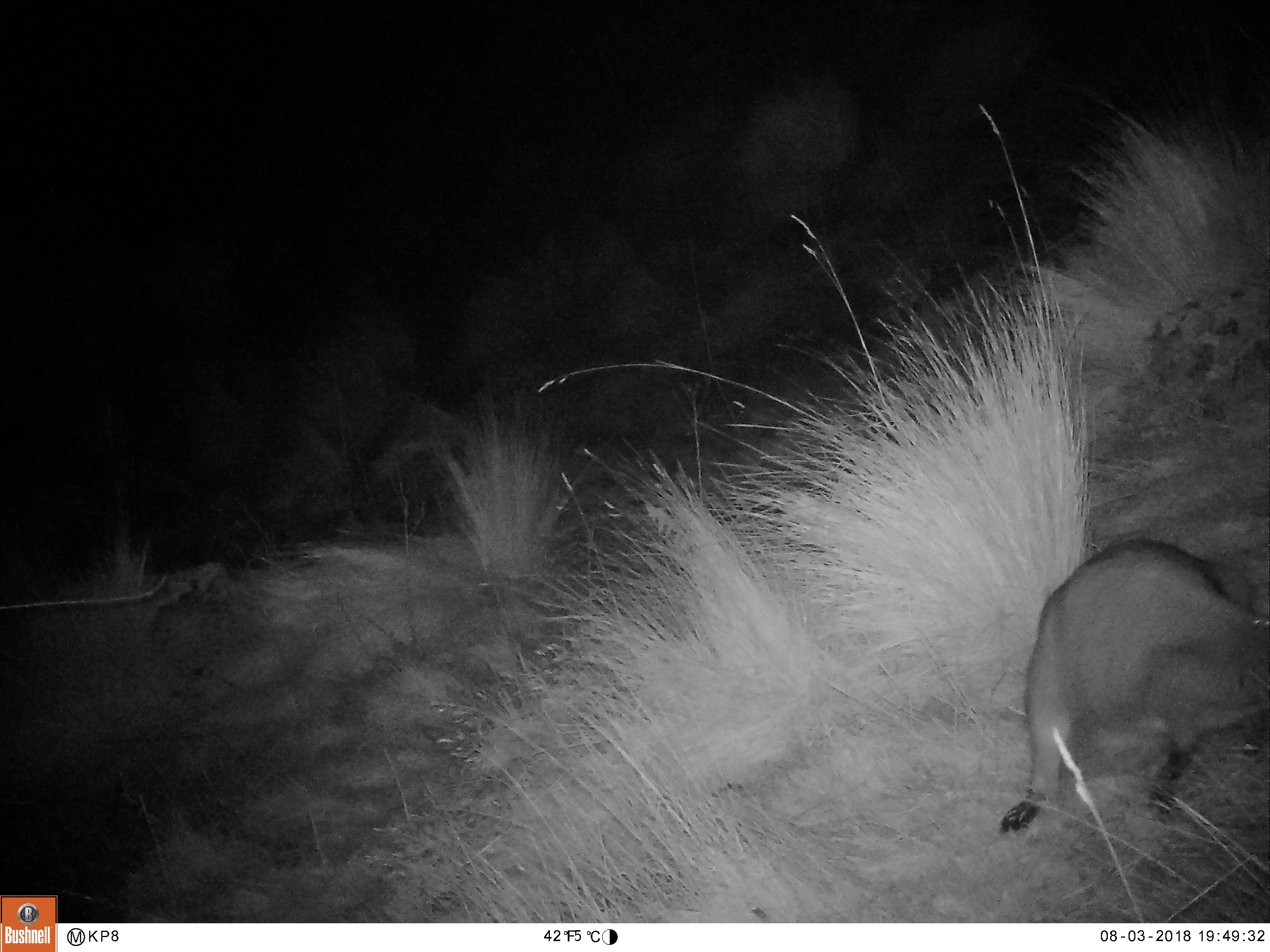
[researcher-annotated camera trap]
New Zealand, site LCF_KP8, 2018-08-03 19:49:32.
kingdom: Animalia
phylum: Chordata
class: Mammalia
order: Diprotodontia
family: Macropodidae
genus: Notamacropus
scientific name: Notamacropus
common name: wallaby